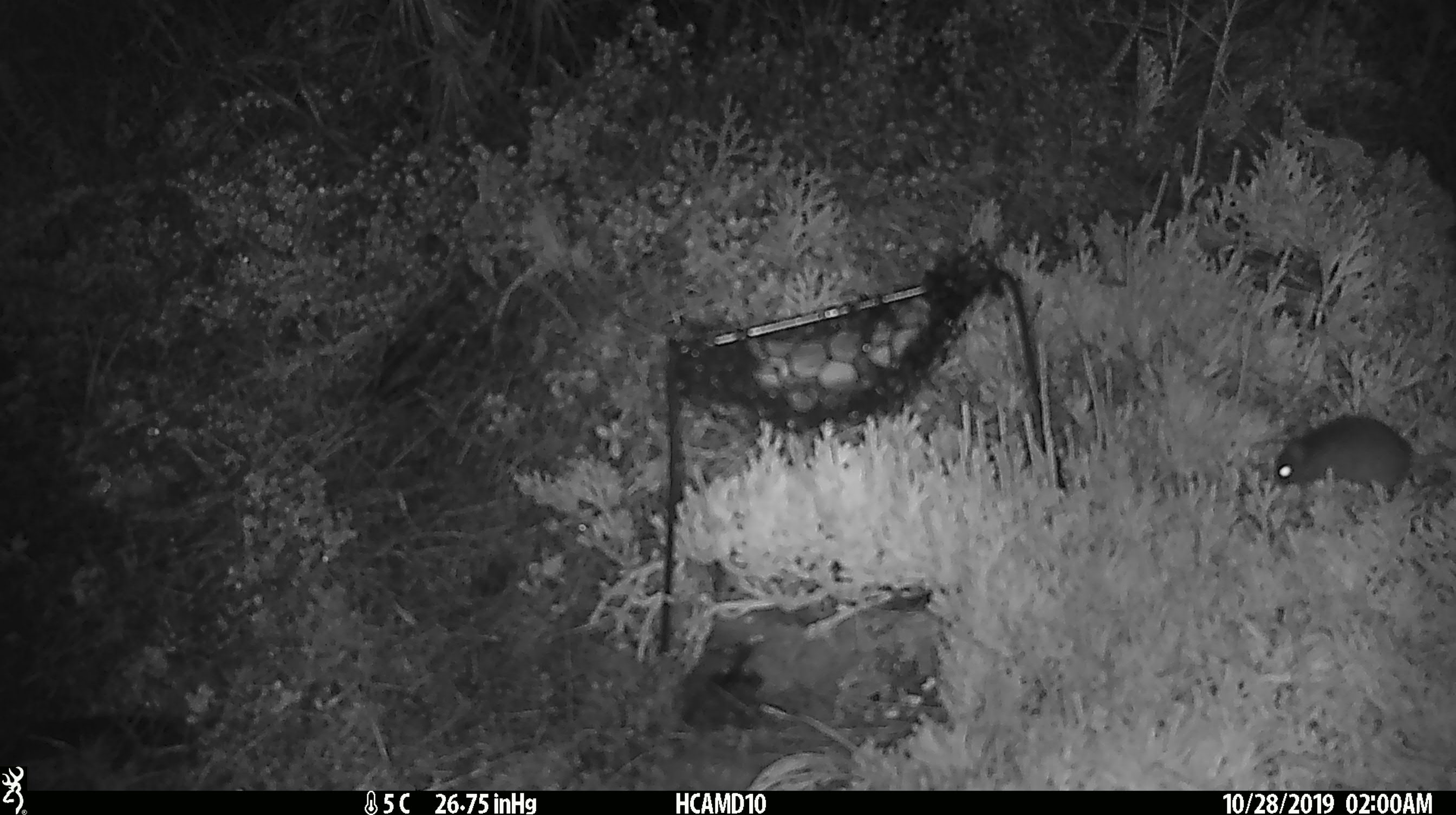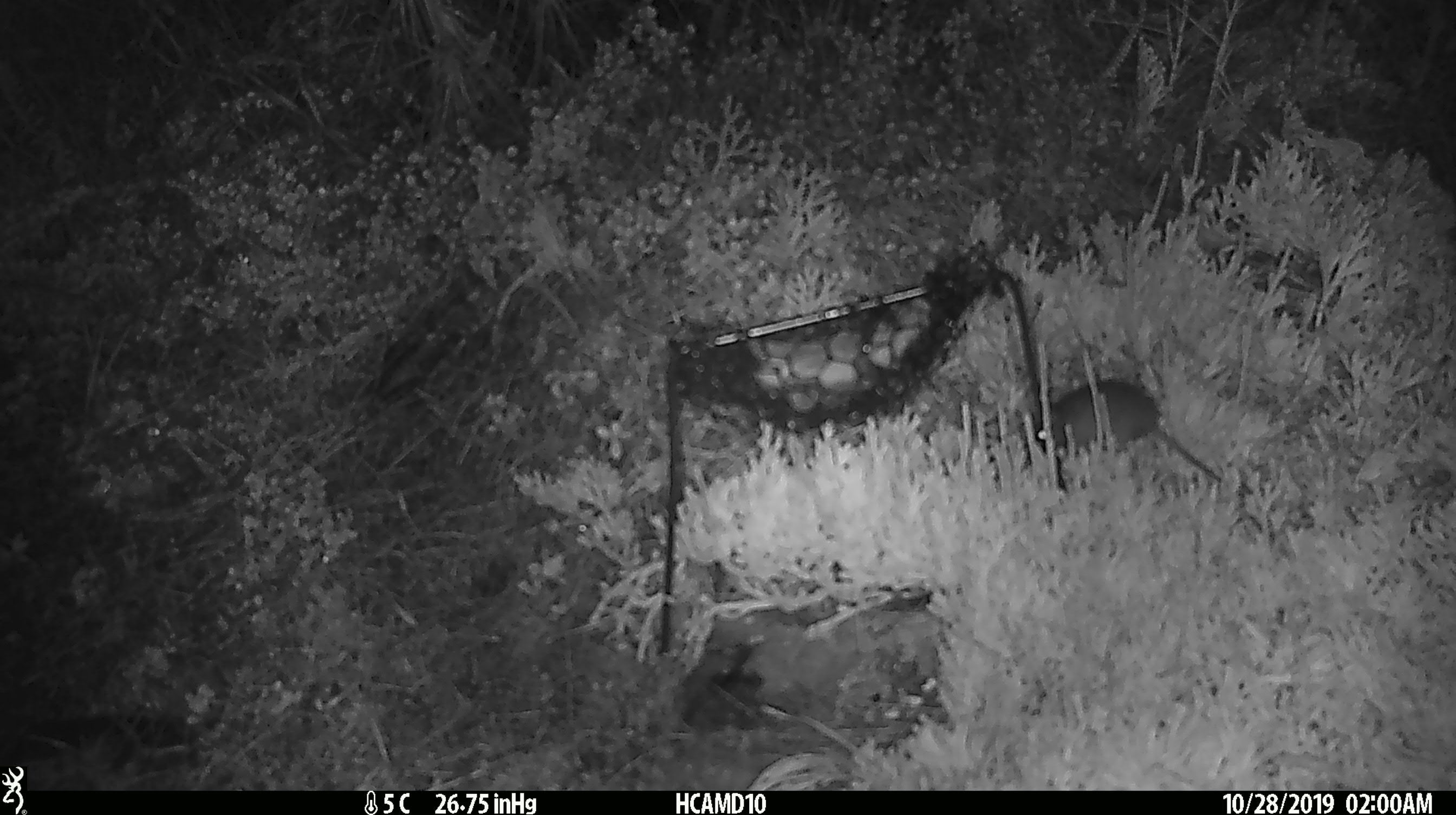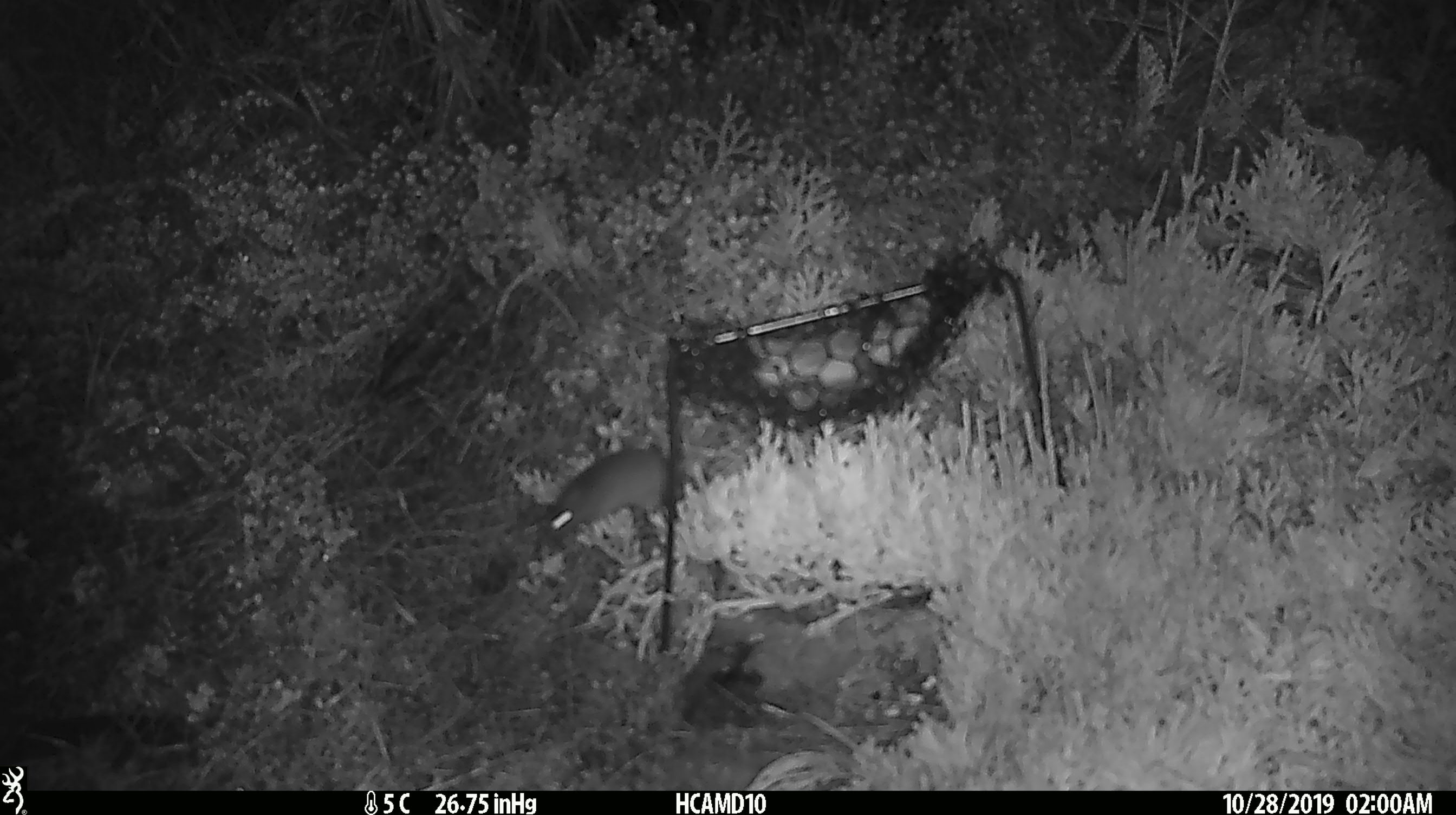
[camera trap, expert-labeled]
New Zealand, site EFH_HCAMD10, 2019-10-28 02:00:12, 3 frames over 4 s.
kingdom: Animalia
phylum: Chordata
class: Mammalia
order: Rodentia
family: Muridae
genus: Mus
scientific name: Mus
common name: mouse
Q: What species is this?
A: Mouse (Mus).